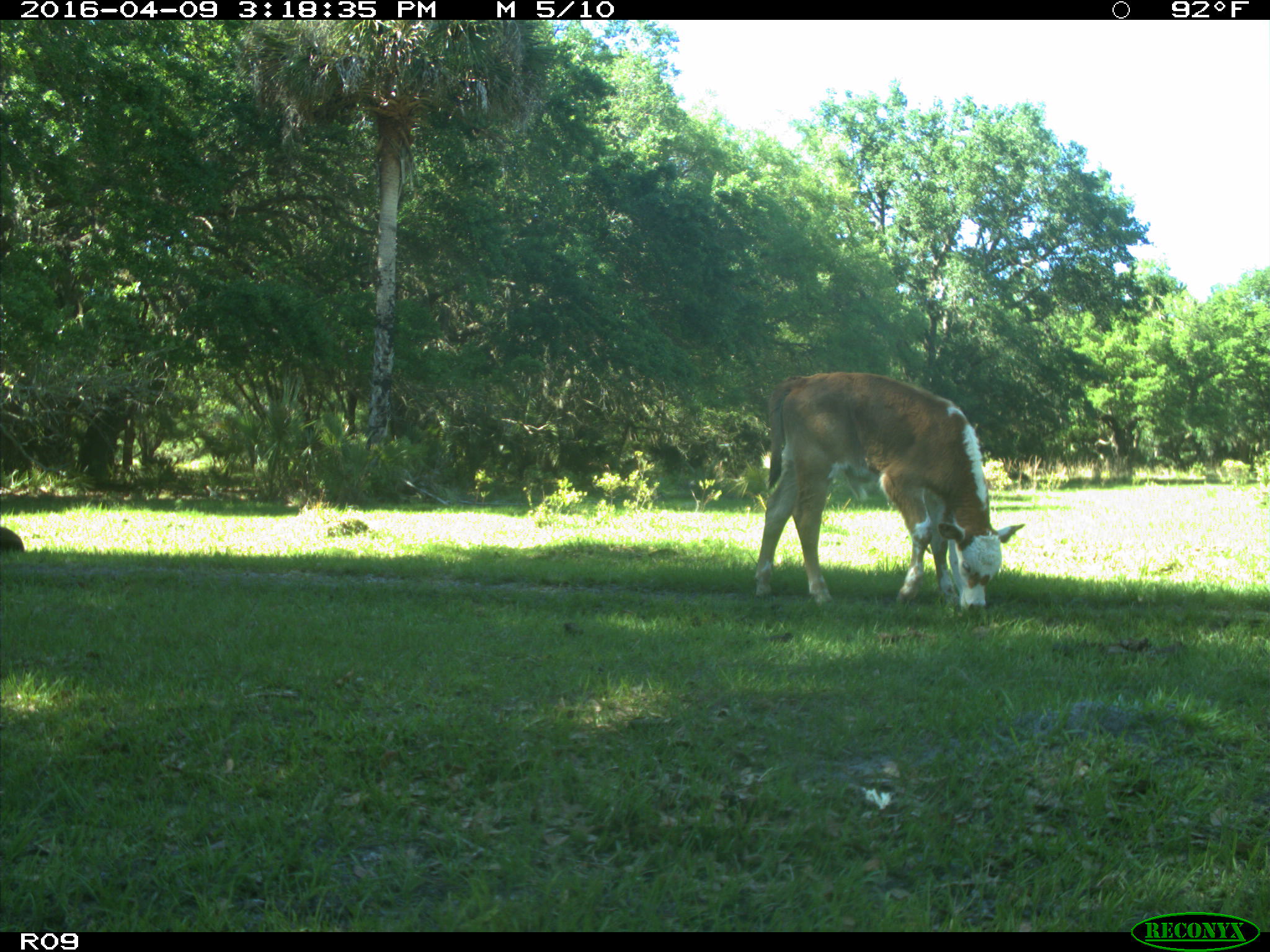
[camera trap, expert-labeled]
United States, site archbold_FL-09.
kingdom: Animalia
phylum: Chordata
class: Mammalia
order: Artiodactyla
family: Bovidae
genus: Bos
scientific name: Bos taurus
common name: domestic cow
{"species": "Bos taurus (domestic cow)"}